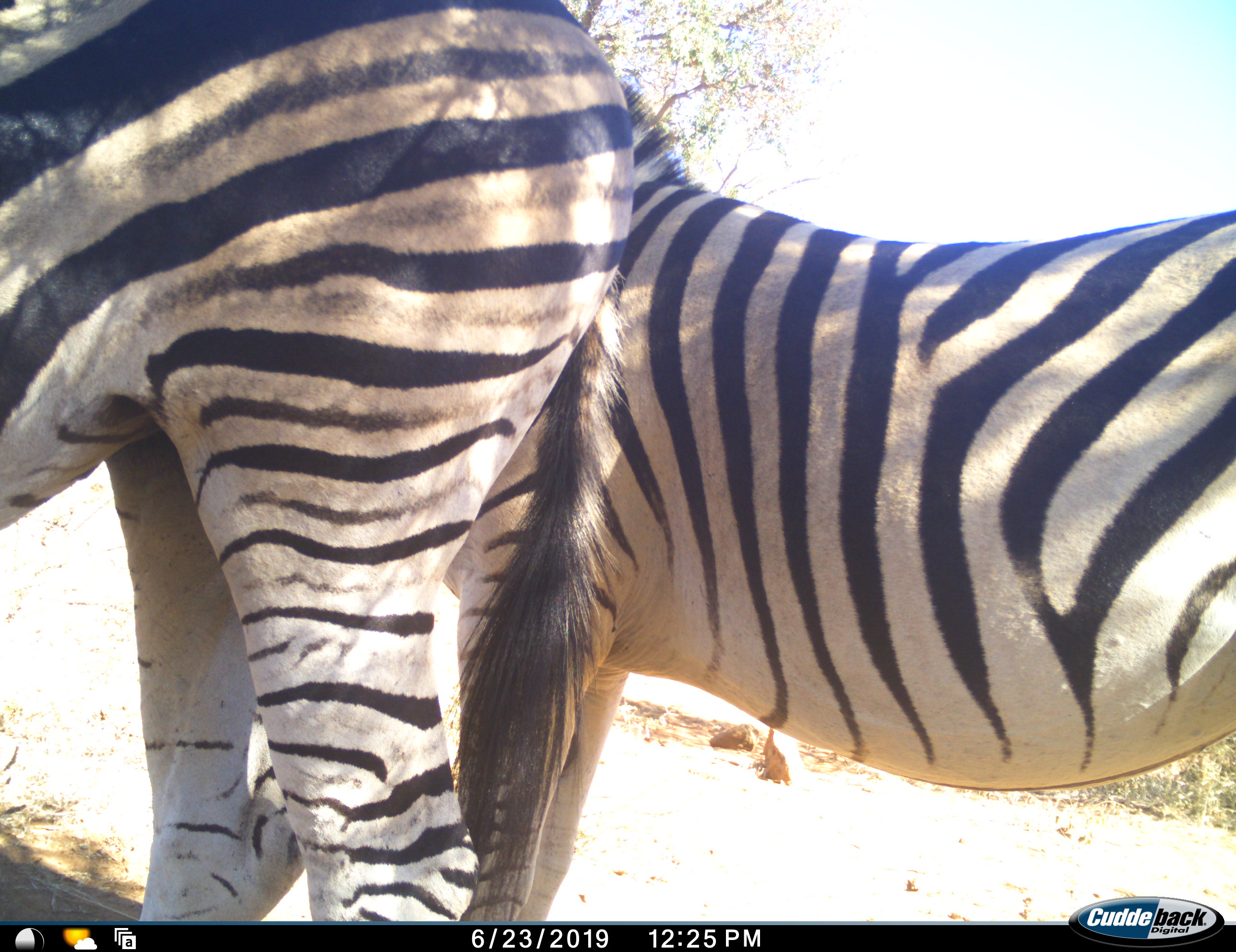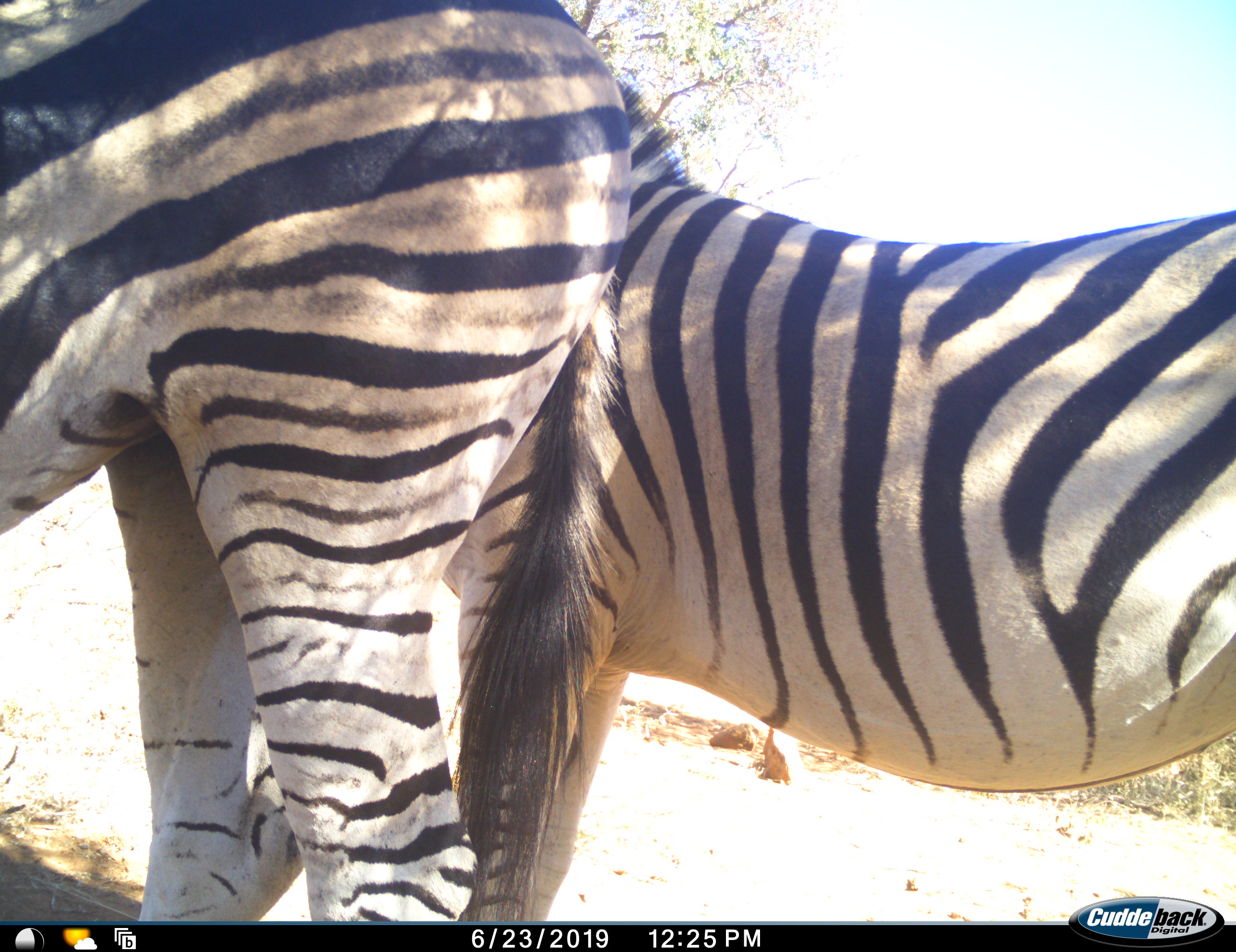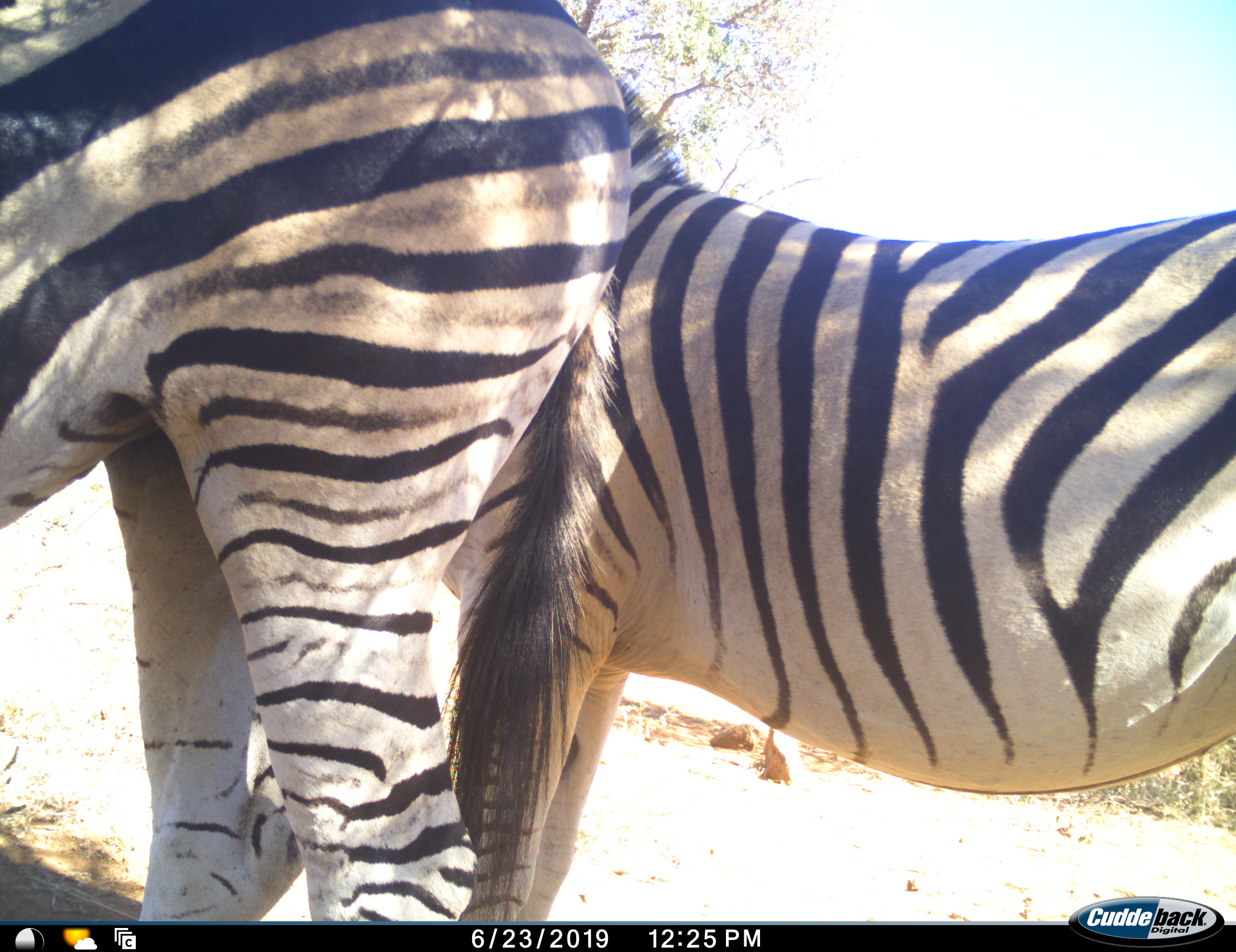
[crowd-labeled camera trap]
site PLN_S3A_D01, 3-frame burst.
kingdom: Animalia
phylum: Chordata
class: Mammalia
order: Perissodactyla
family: Equidae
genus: Equus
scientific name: Equus quagga burchellii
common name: burchell's zebra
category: zebraburchells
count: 2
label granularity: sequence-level